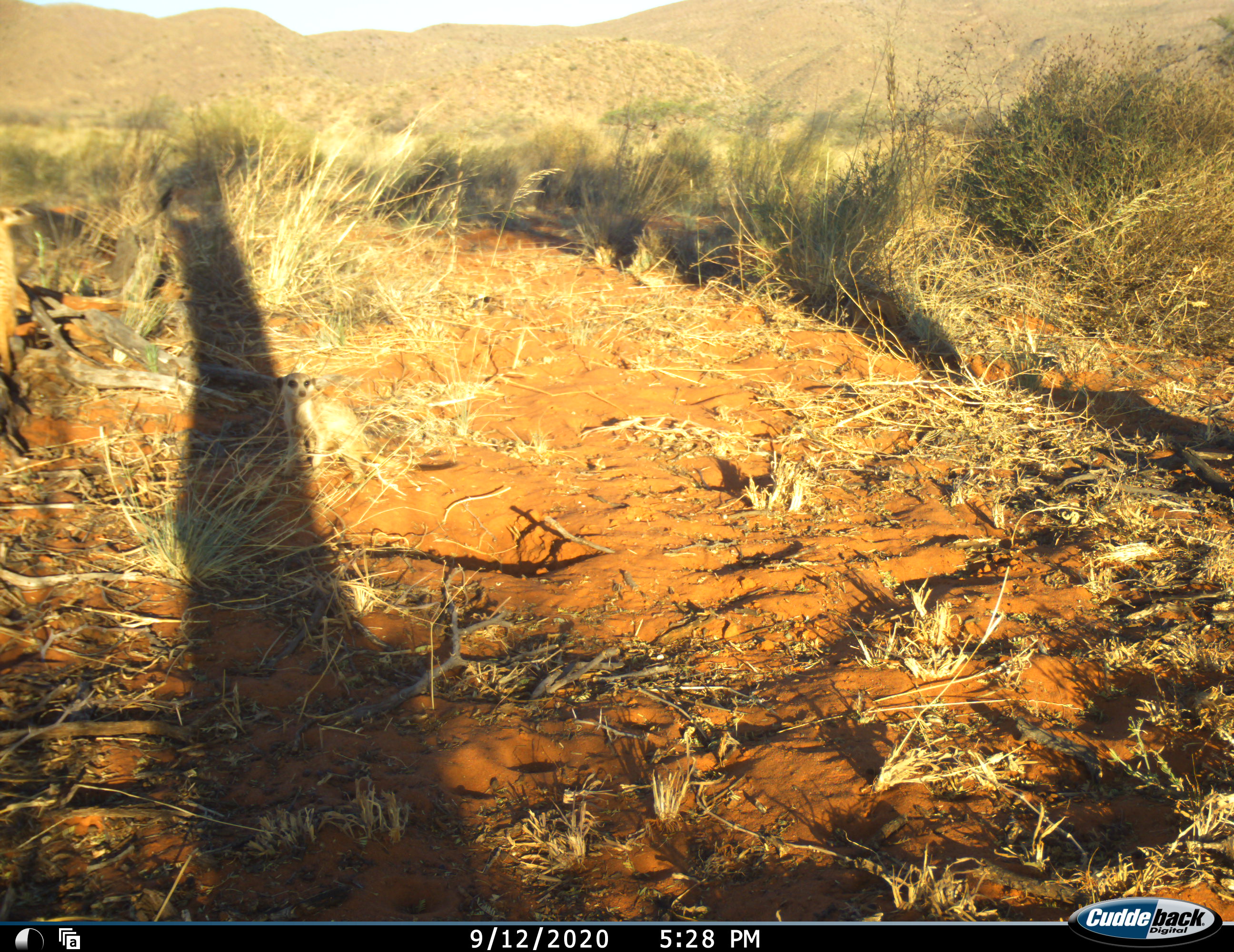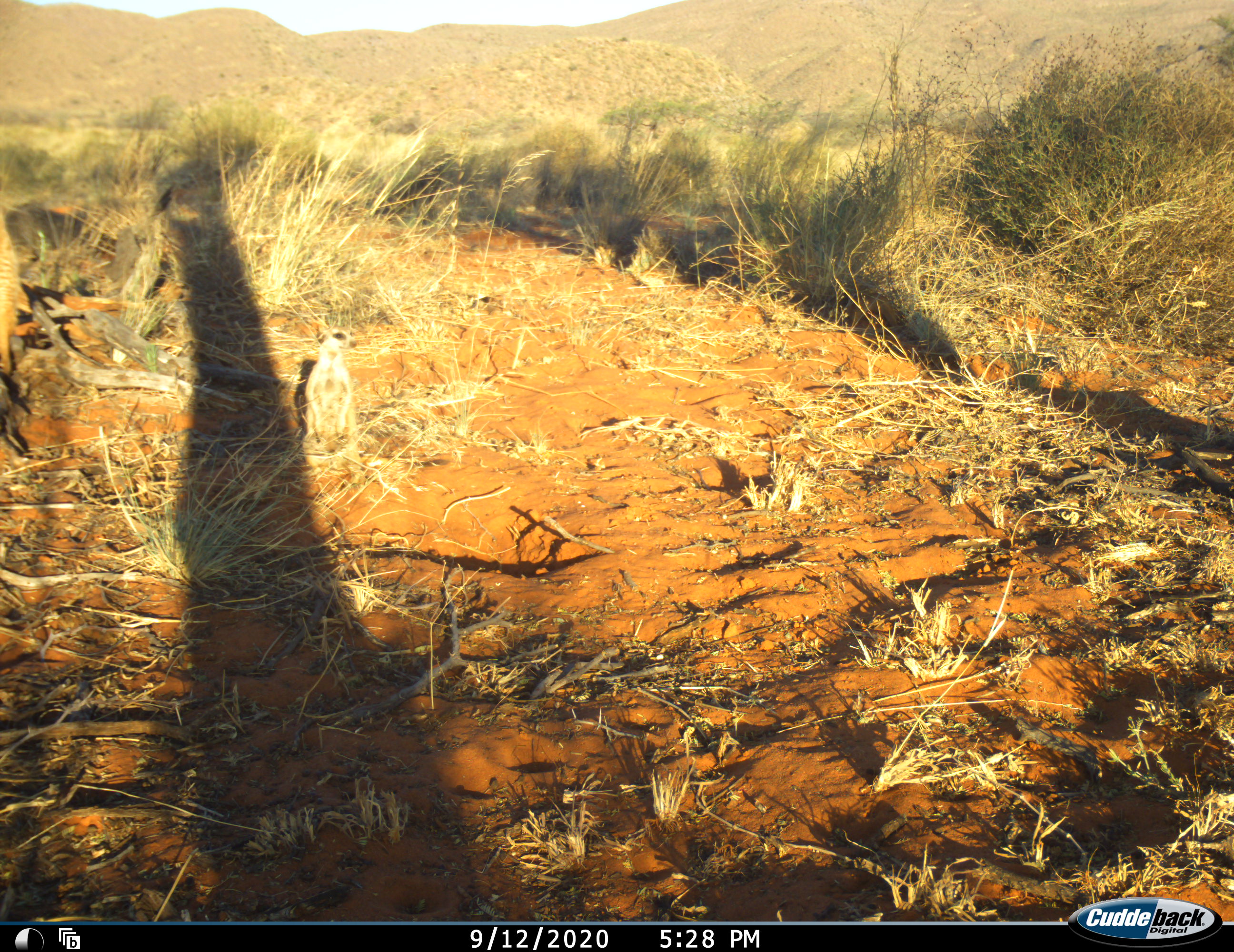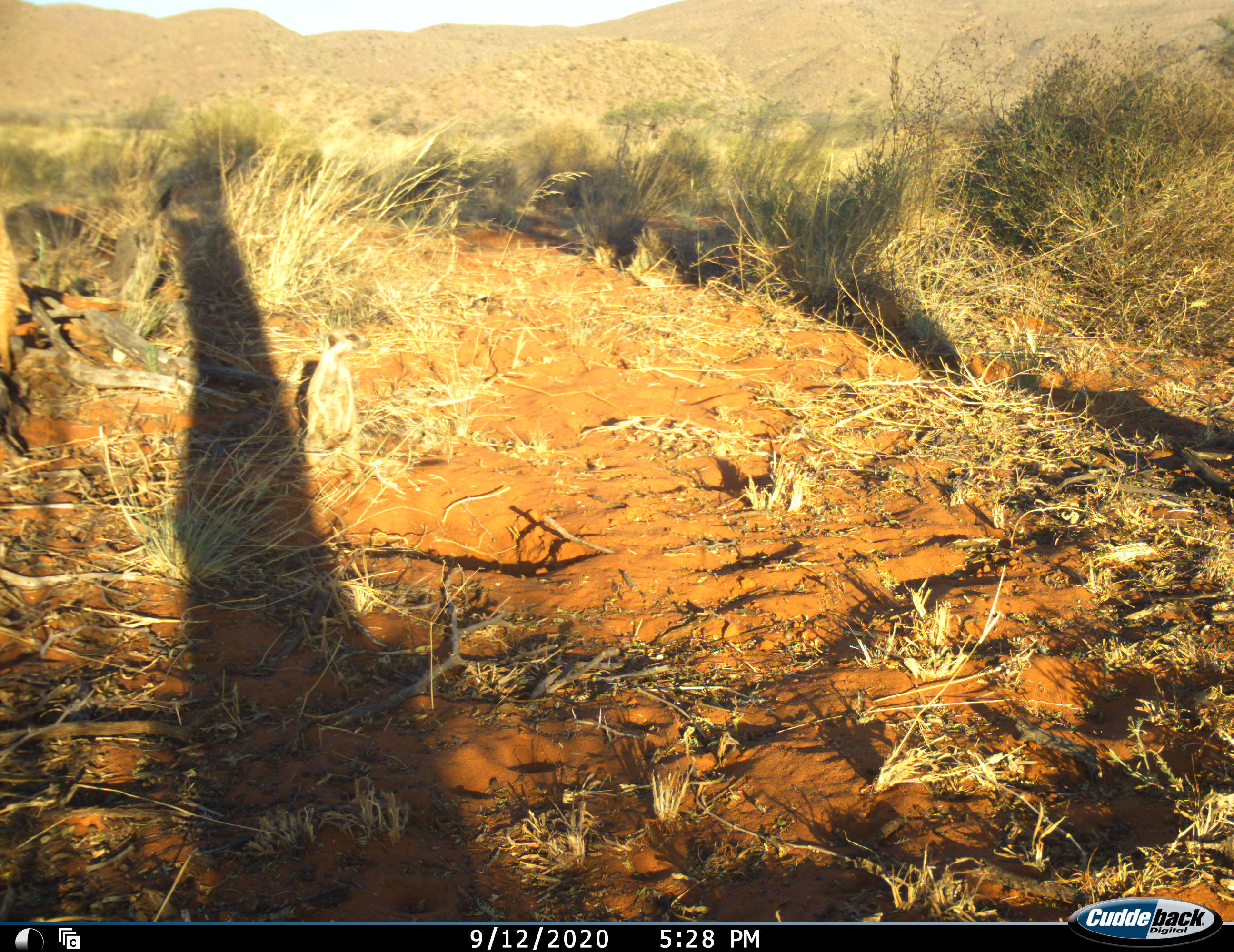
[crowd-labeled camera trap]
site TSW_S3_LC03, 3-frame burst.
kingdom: Animalia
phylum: Chordata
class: Mammalia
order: Carnivora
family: Herpestidae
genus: Suricata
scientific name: Suricata suricatta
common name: meerkat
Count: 2.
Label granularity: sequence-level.